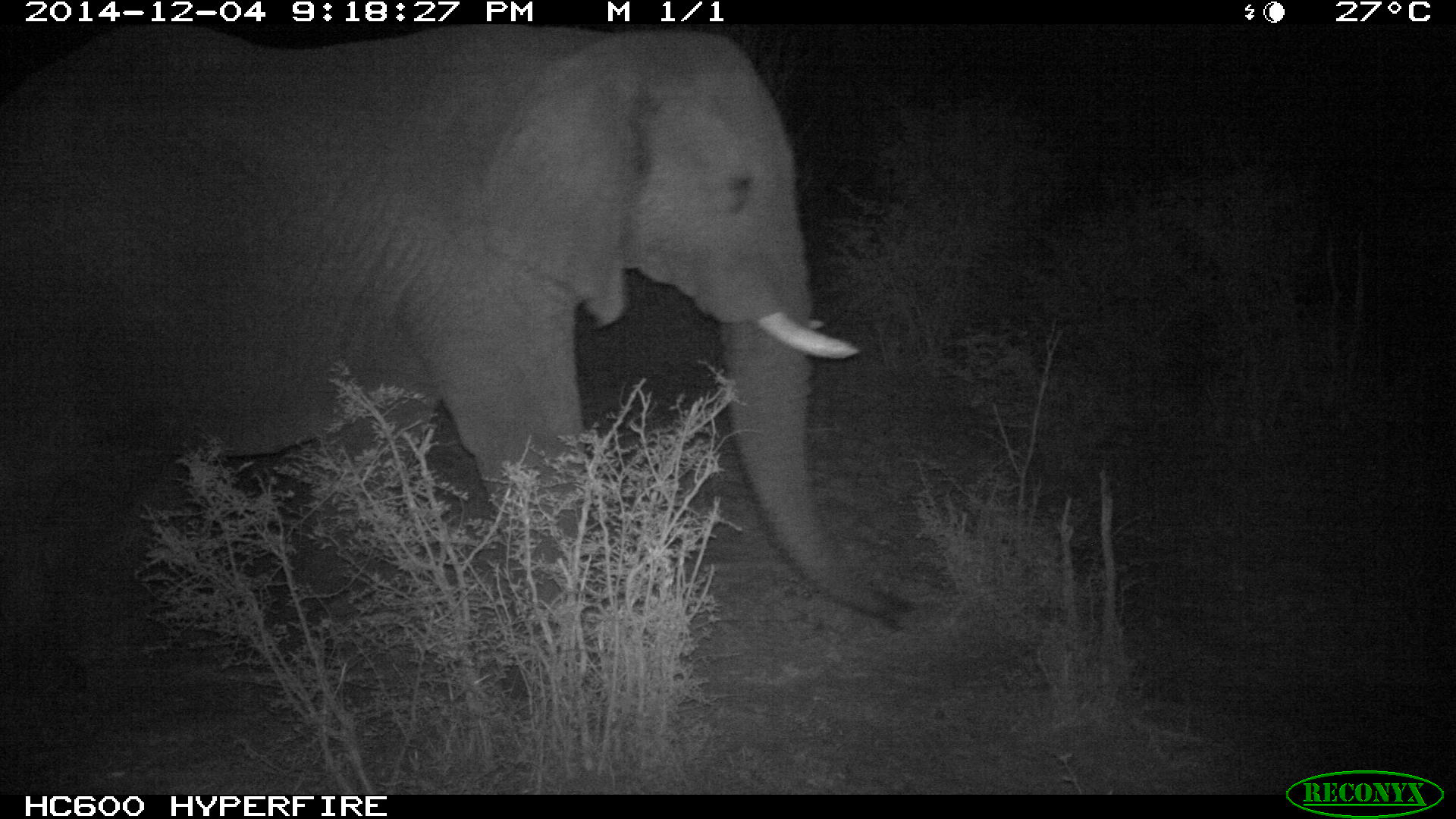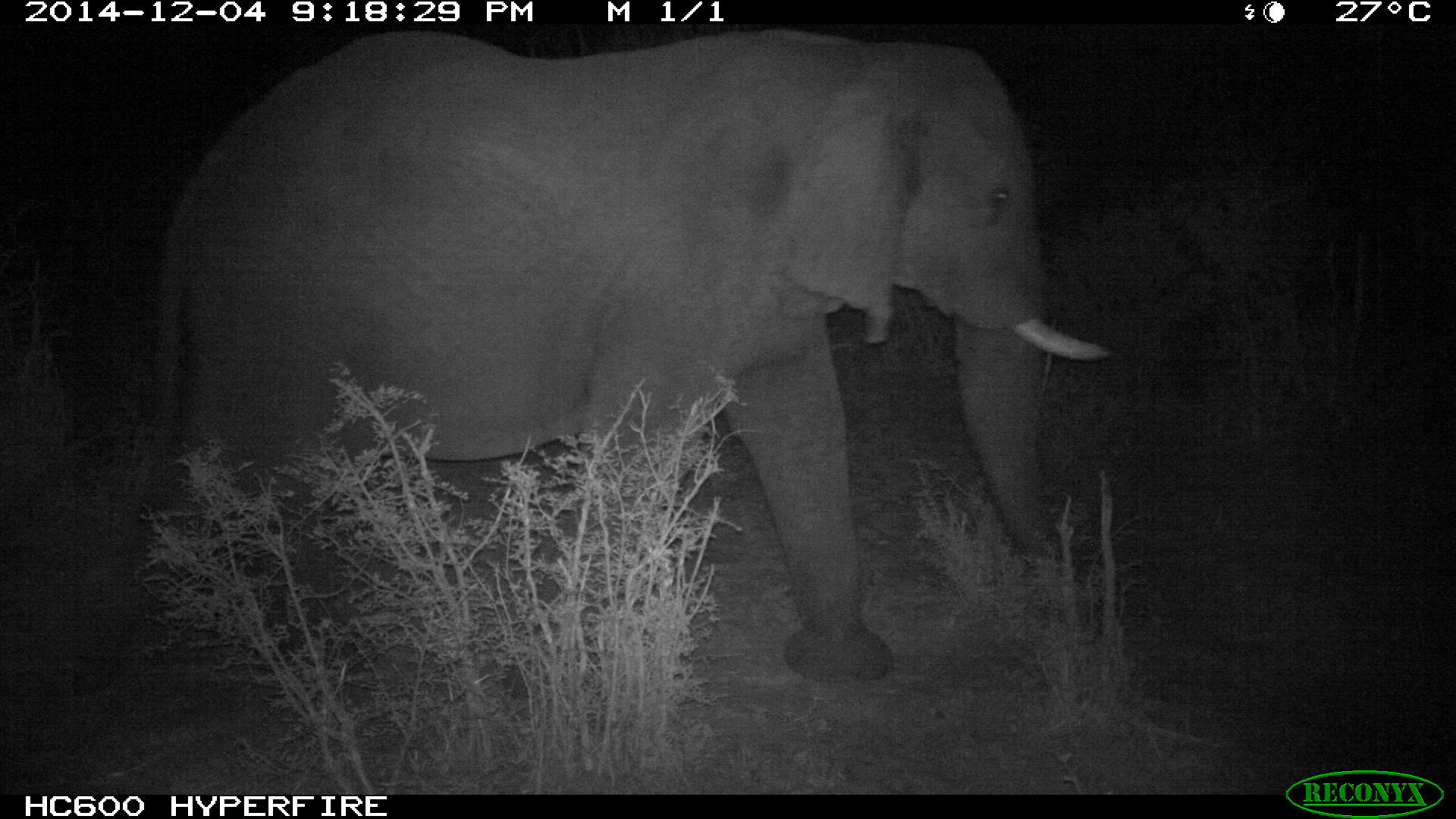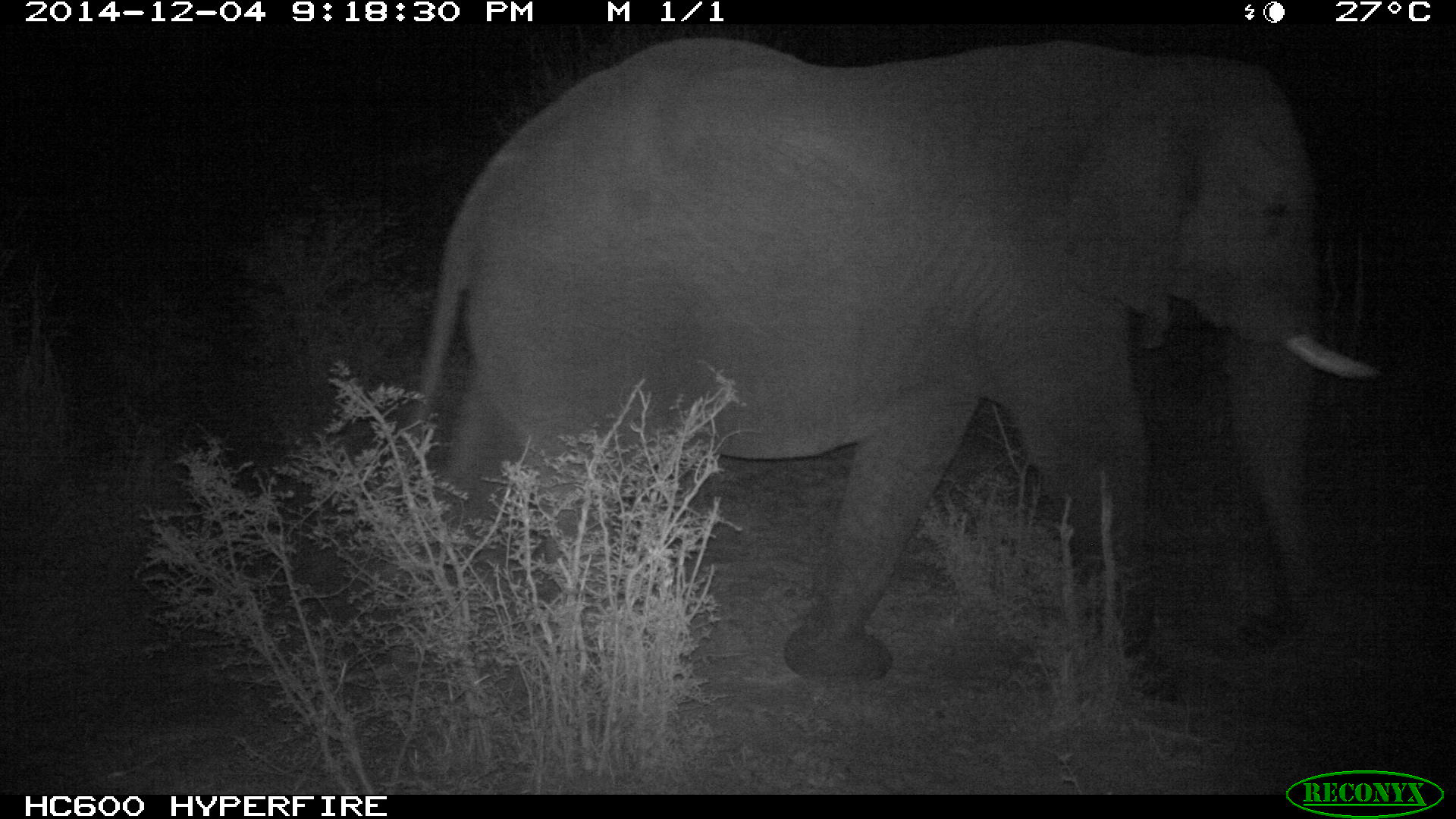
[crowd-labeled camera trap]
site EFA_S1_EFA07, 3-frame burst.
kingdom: Animalia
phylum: Chordata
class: Mammalia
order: Proboscidea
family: Elephantidae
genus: Loxodonta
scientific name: Loxodonta africana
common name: african bush elephant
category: elephant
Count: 1.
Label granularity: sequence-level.